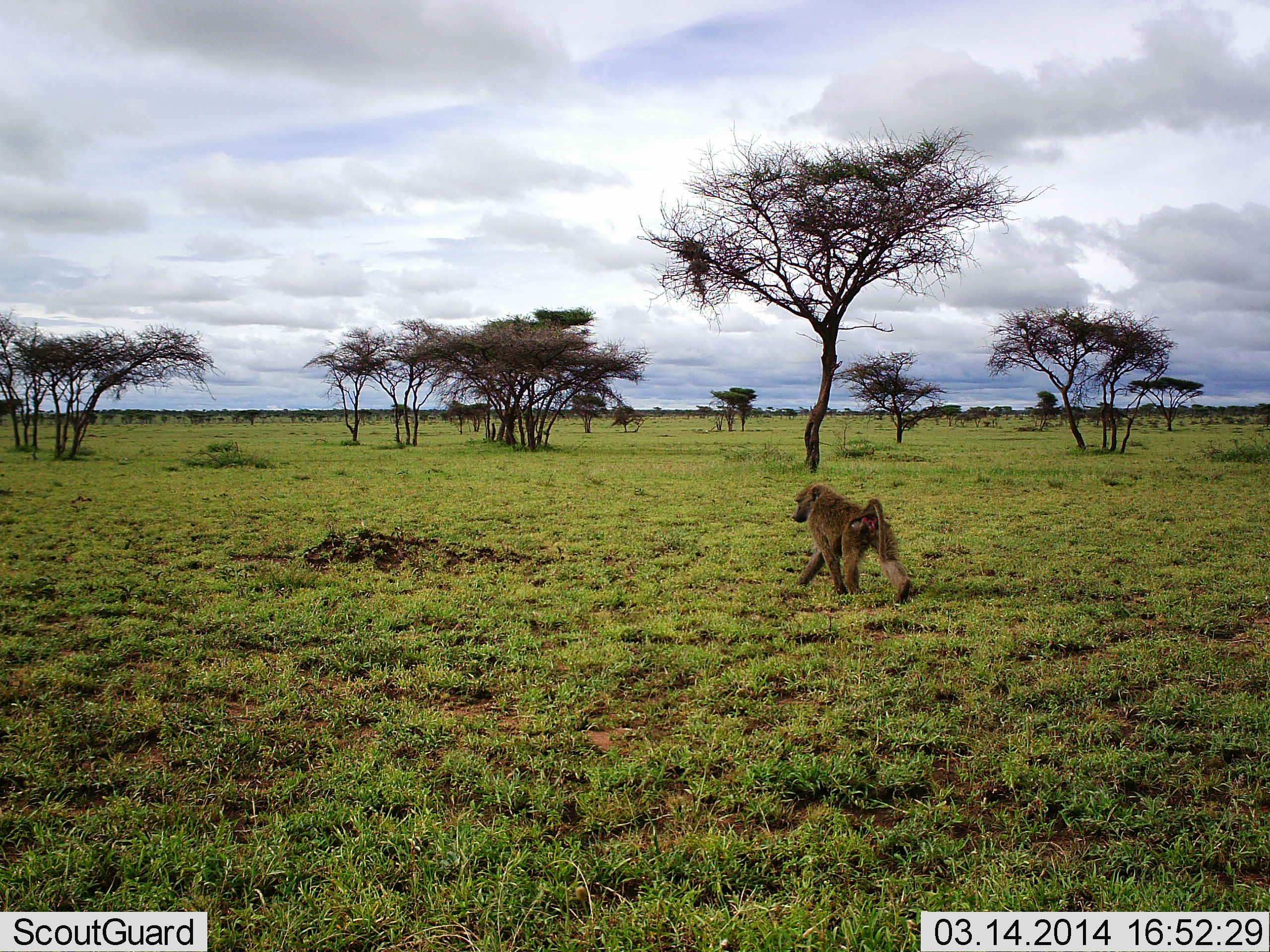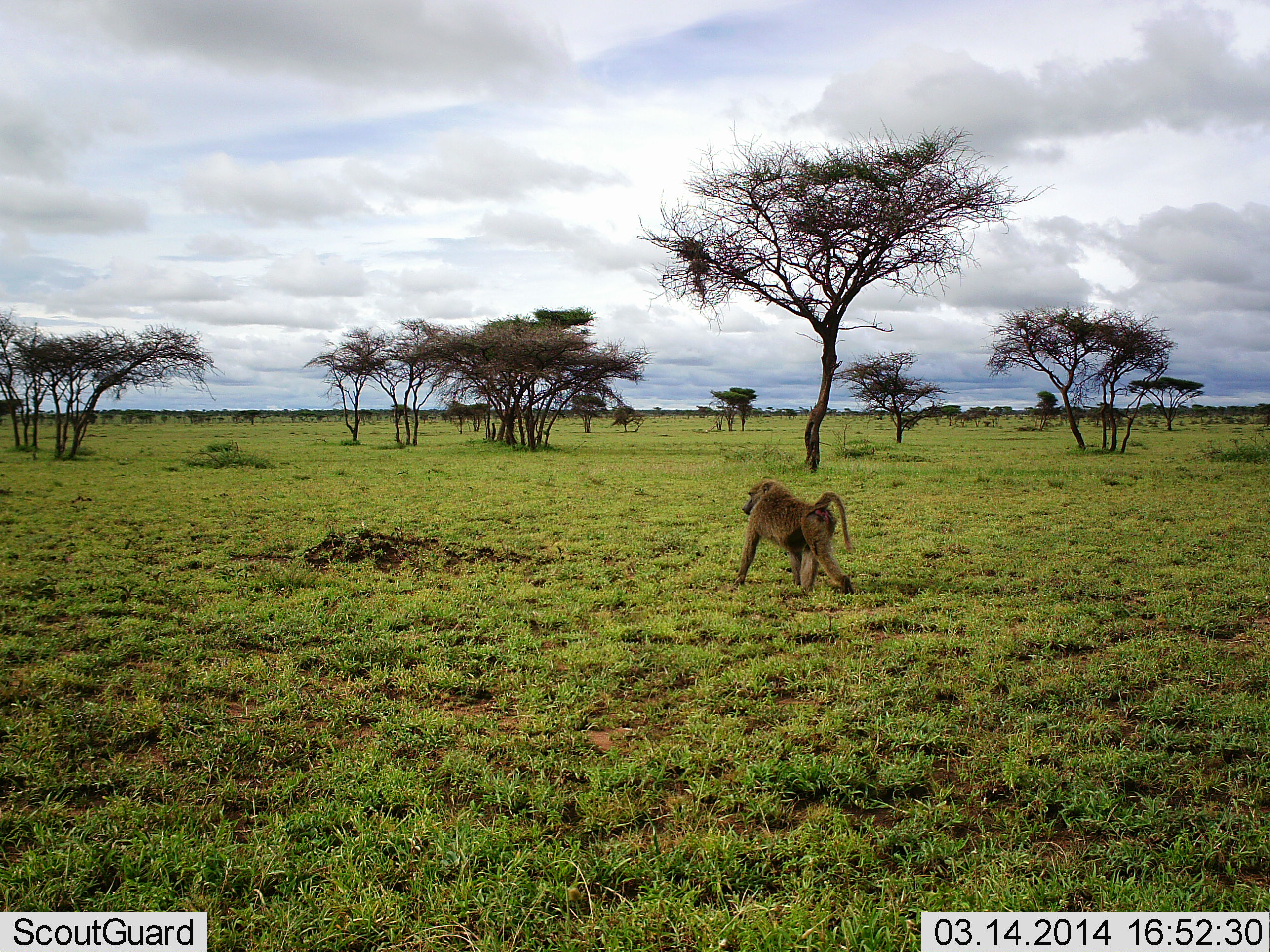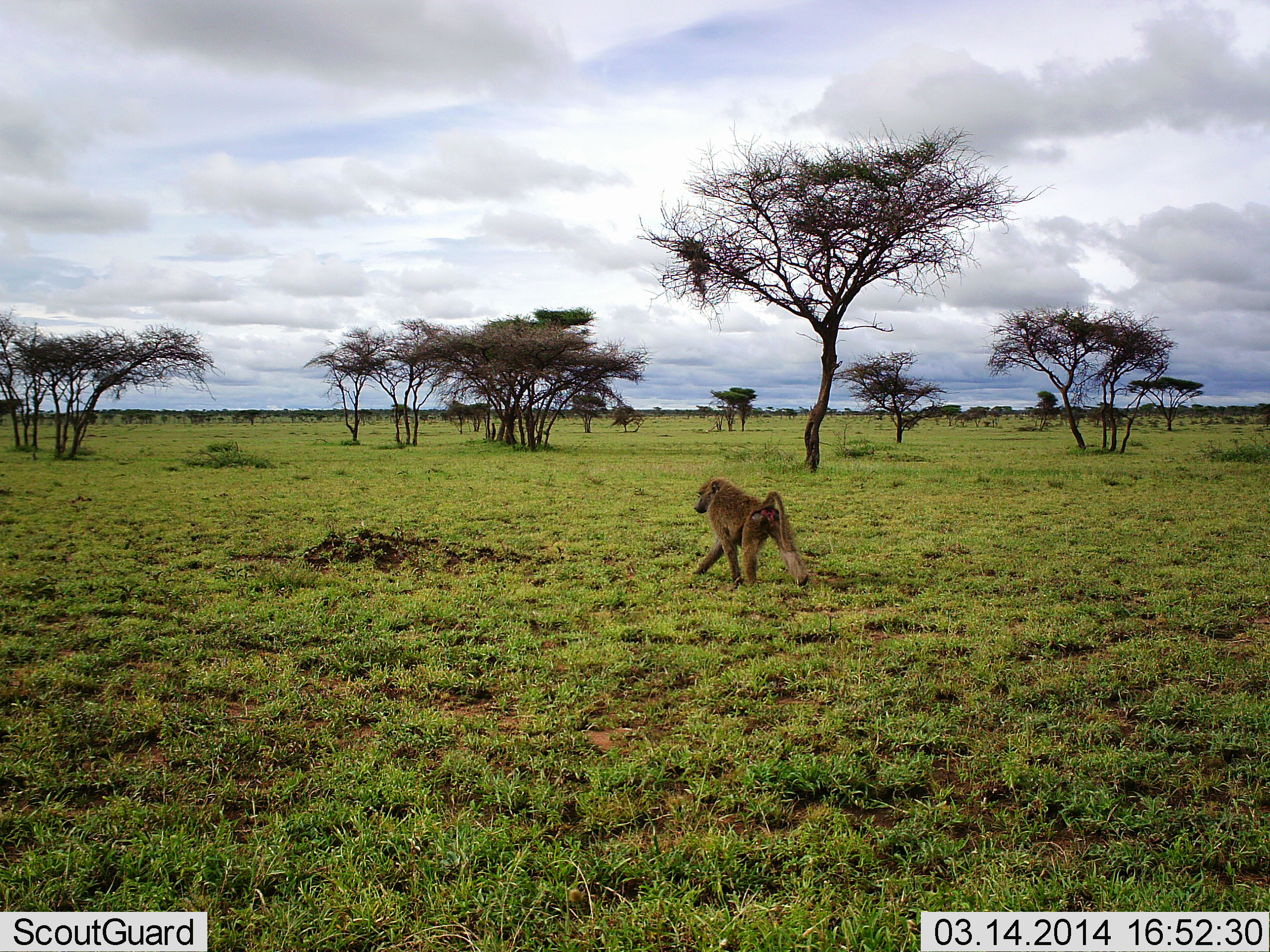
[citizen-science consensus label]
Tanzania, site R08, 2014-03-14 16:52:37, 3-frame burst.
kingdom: Animalia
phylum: Chordata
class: Mammalia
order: Primates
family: Cercopithecidae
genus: Papio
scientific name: Papio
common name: baboon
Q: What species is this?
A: Baboon (Papio).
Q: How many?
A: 1.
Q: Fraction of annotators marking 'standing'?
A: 0%.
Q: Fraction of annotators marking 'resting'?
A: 0%.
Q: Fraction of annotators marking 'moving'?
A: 100%.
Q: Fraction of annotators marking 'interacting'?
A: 0%.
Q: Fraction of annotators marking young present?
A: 0%.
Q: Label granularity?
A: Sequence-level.